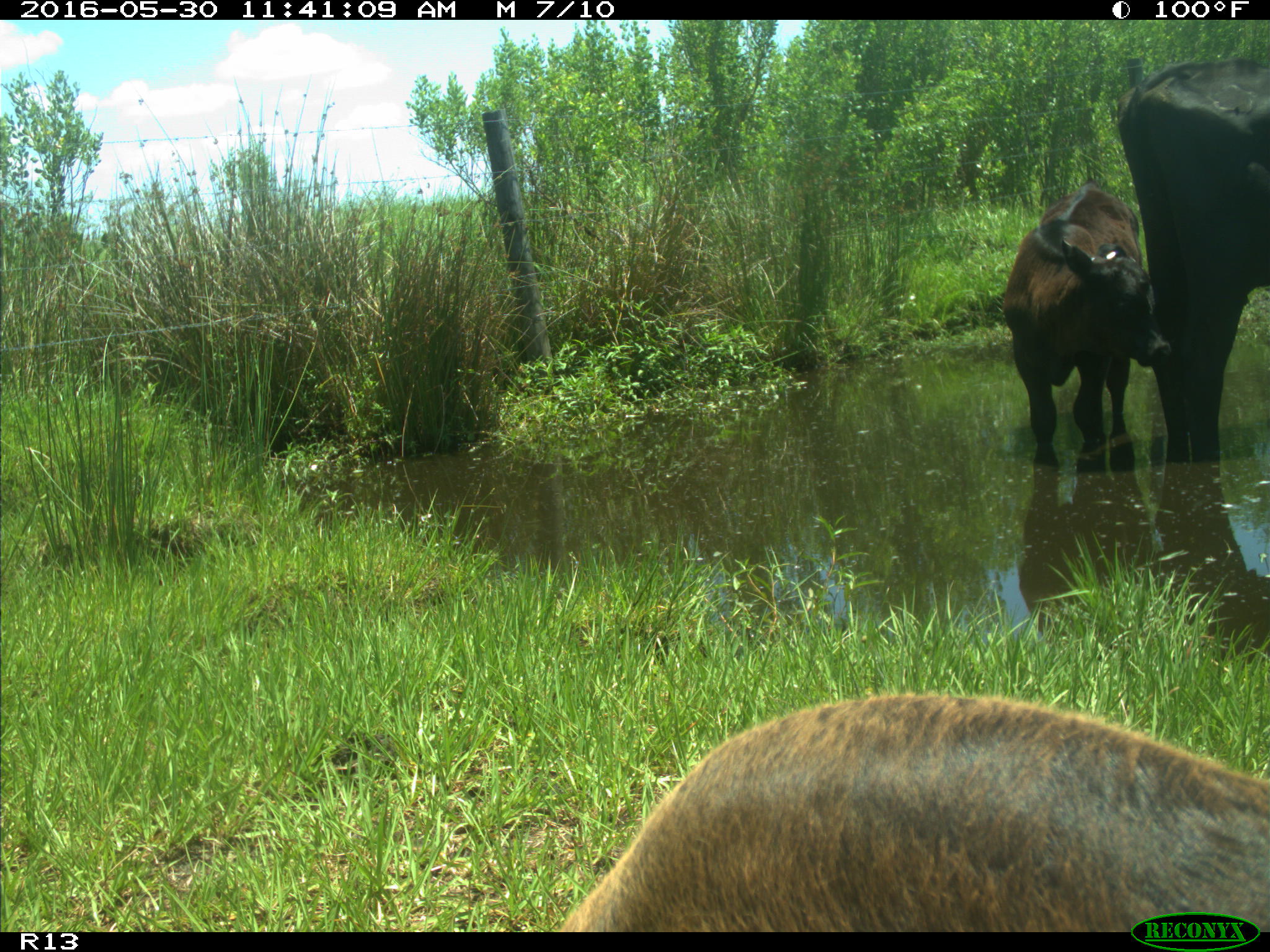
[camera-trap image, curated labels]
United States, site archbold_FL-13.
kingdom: Animalia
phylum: Chordata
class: Mammalia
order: Artiodactyla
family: Bovidae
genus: Bos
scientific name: Bos taurus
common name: domestic cow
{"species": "Bos taurus (domestic cow)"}